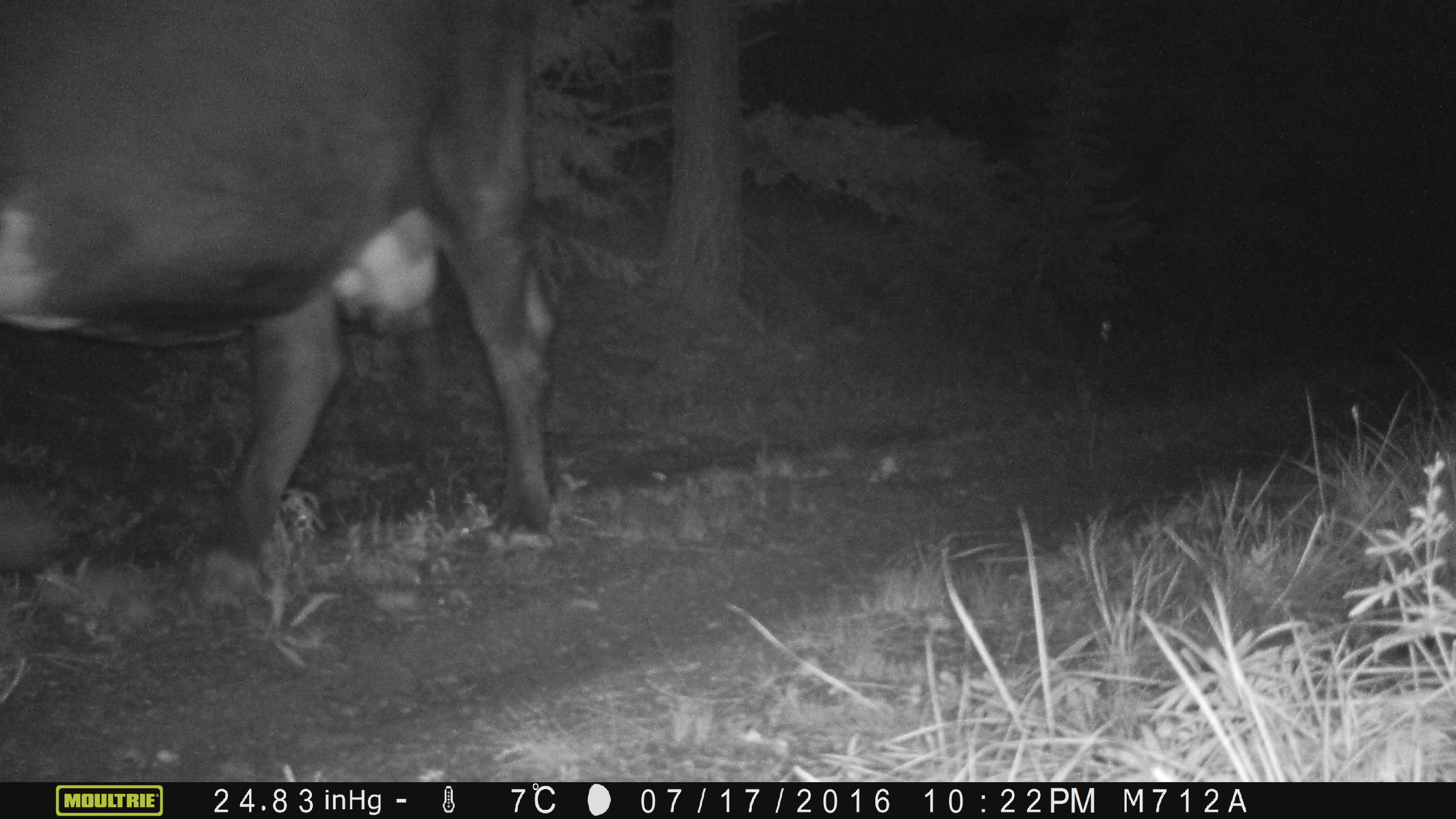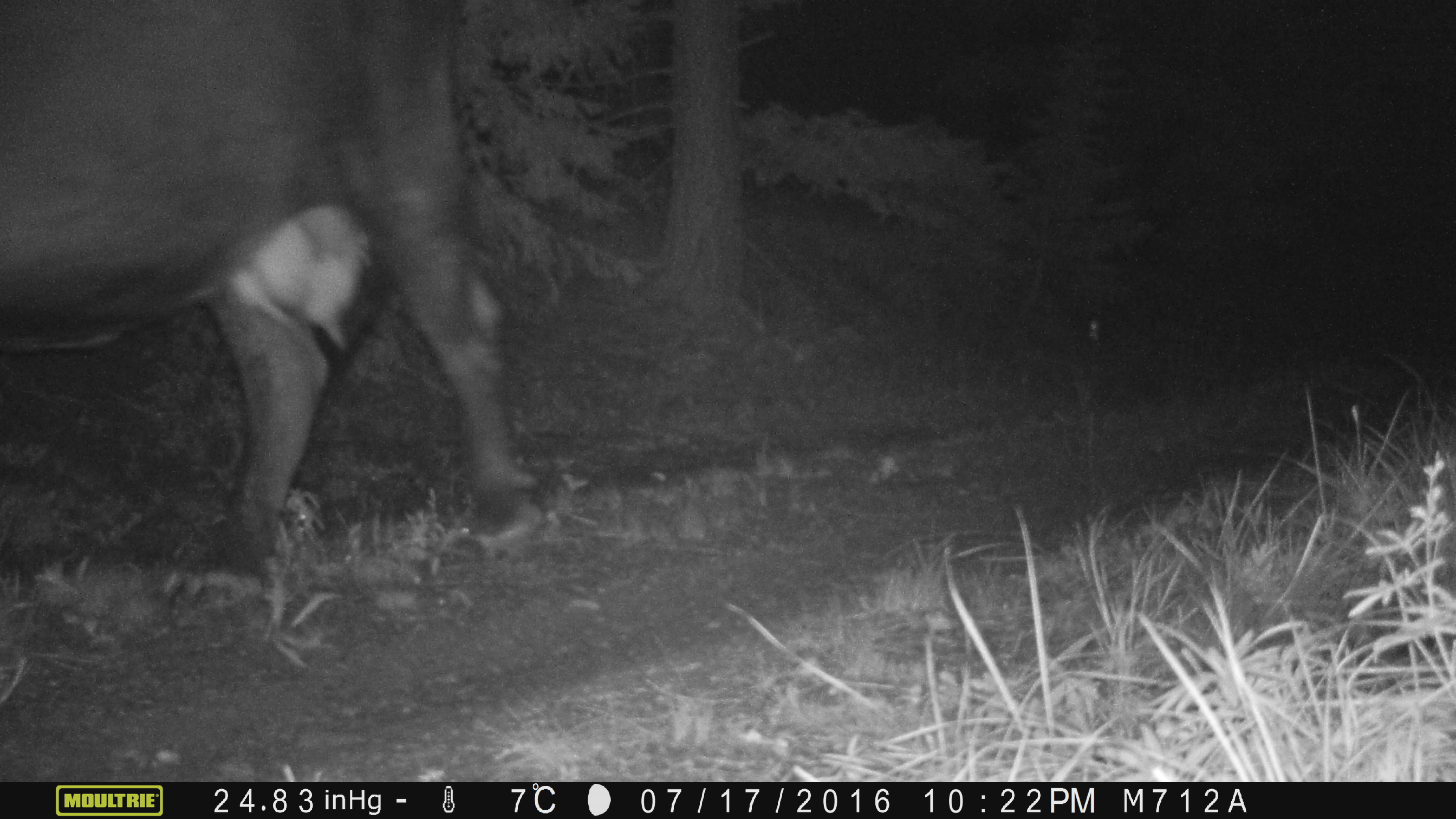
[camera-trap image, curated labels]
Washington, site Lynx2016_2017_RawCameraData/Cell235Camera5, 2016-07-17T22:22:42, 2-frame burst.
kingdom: Animalia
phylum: Chordata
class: Mammalia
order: Artiodactyla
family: Bovidae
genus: Bos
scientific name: Bos taurus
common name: domestic cattle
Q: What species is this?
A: Domestic cattle (Bos taurus).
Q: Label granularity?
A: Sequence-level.